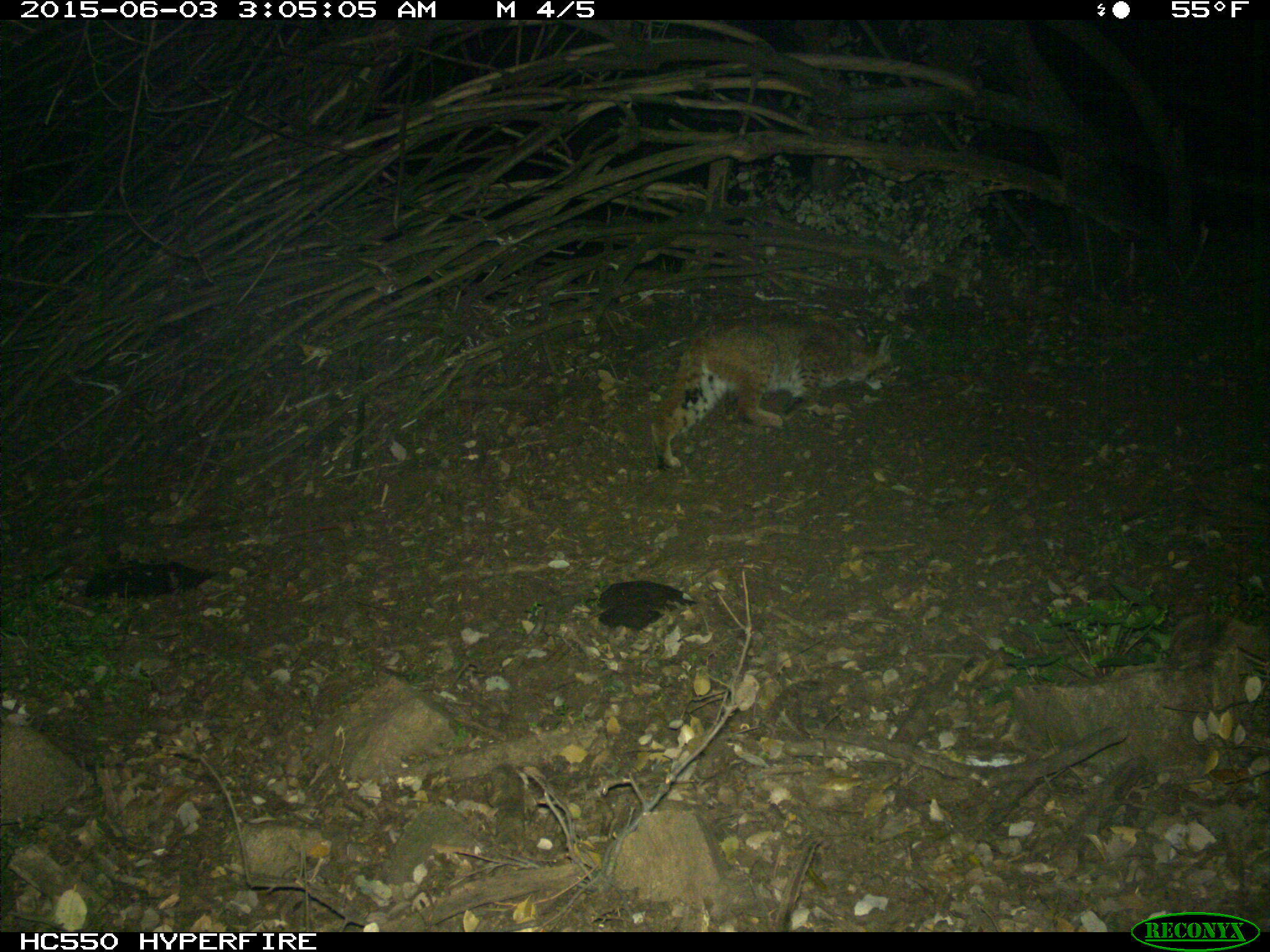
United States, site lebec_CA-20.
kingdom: Animalia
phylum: Chordata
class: Mammalia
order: Carnivora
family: Felidae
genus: Lynx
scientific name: Lynx rufus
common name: bobcat